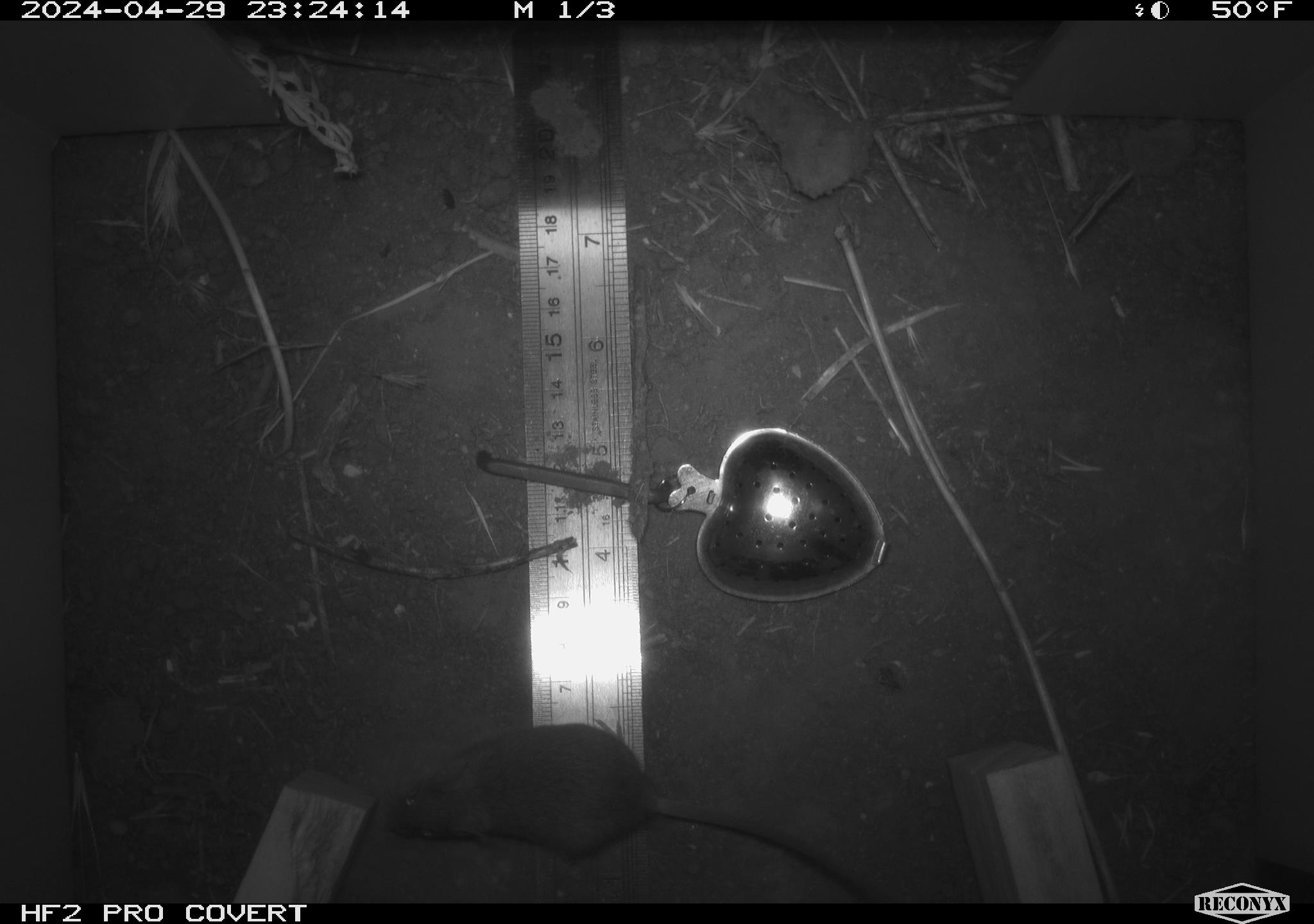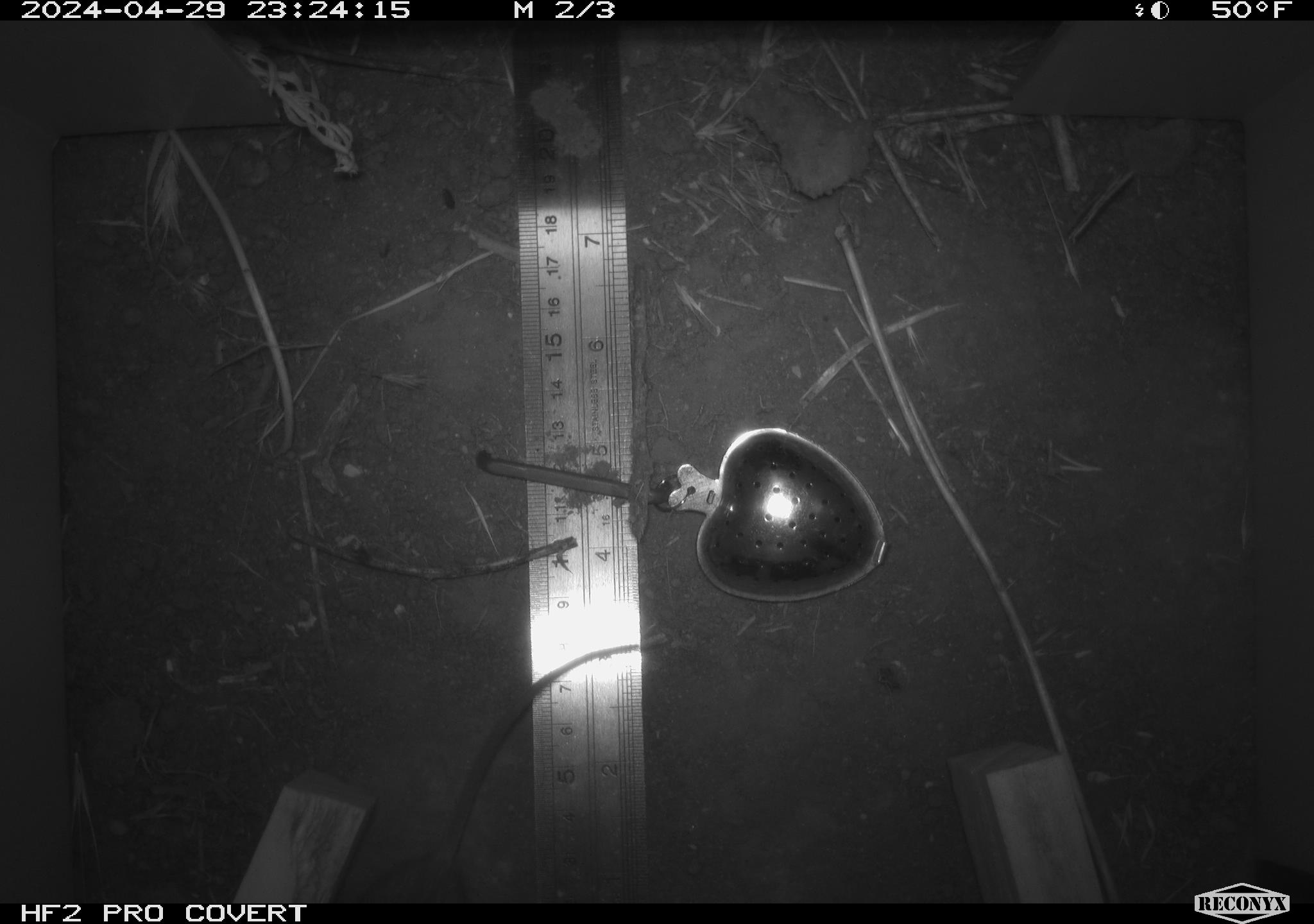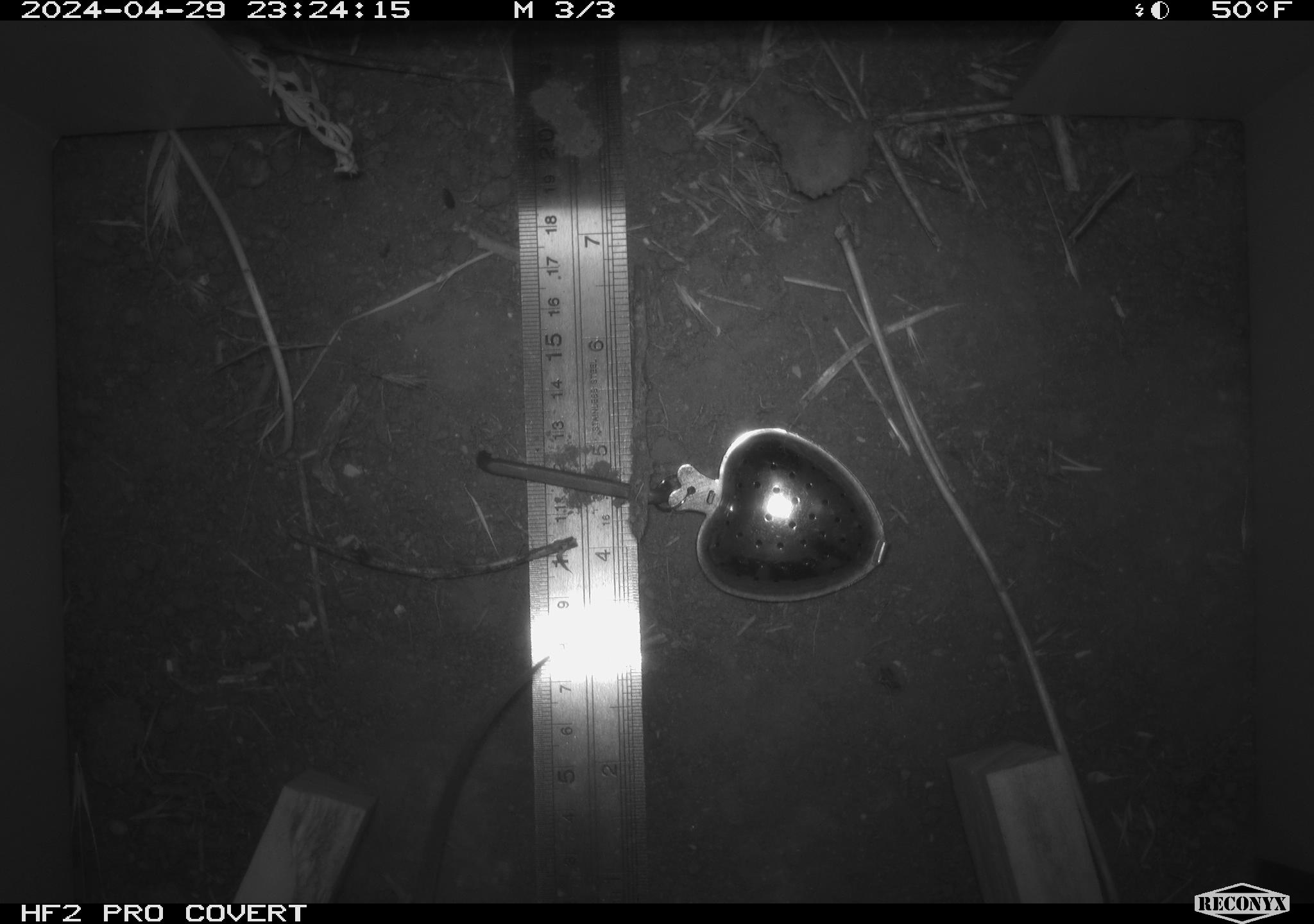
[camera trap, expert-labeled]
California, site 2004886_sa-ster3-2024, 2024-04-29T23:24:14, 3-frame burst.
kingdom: Animalia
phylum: Chordata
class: Mammalia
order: Rodentia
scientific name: Rodentia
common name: mouse species